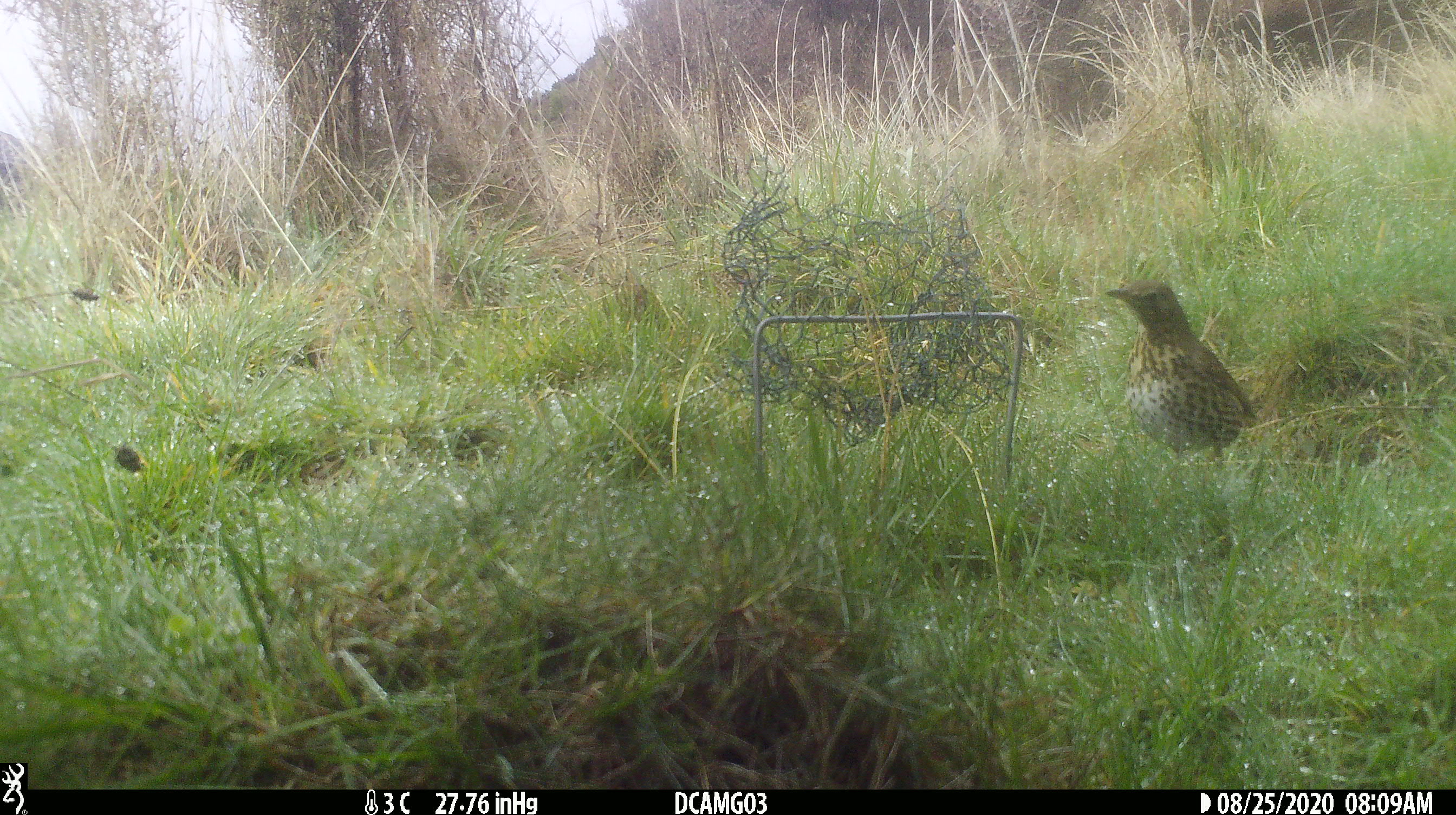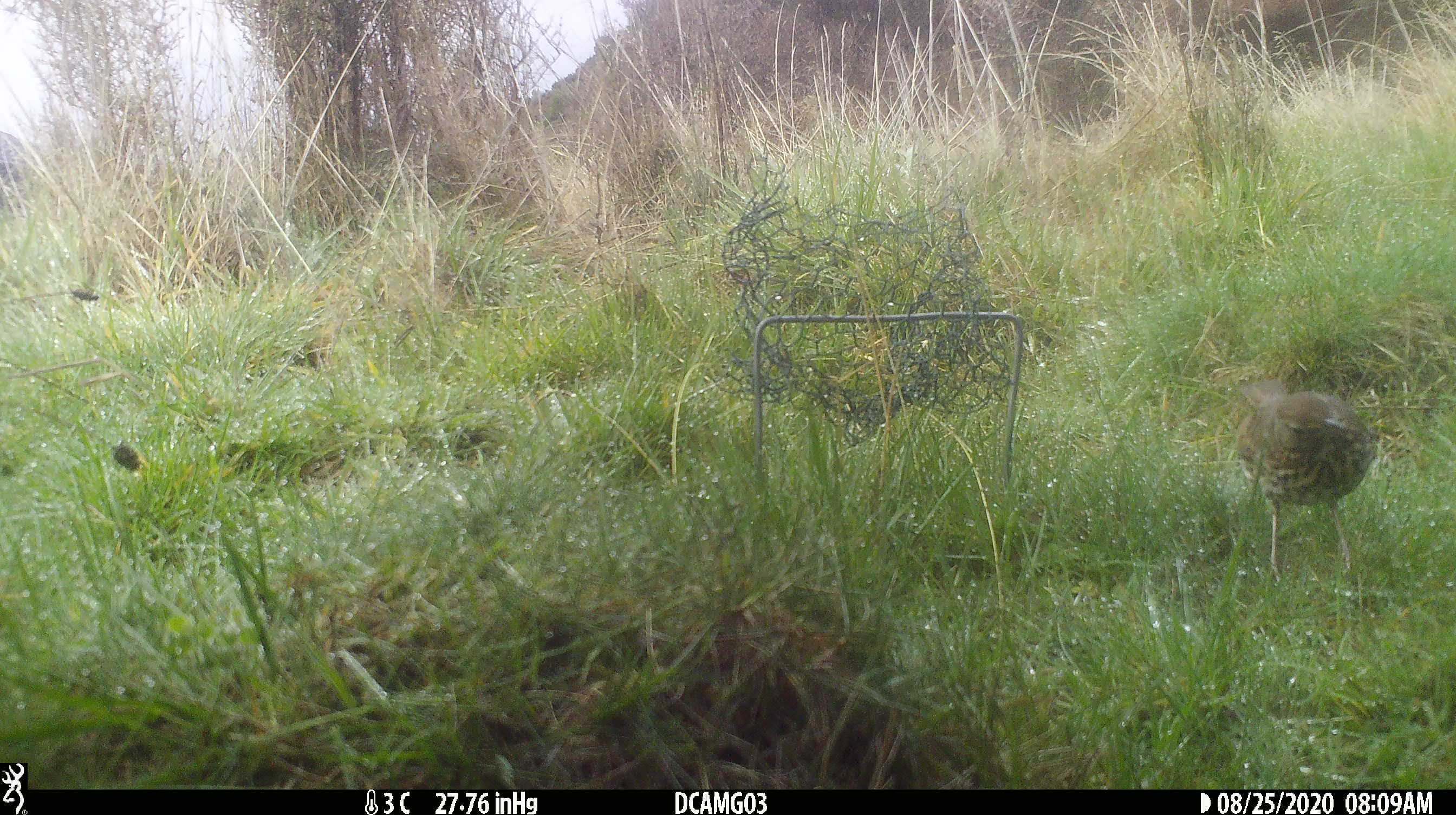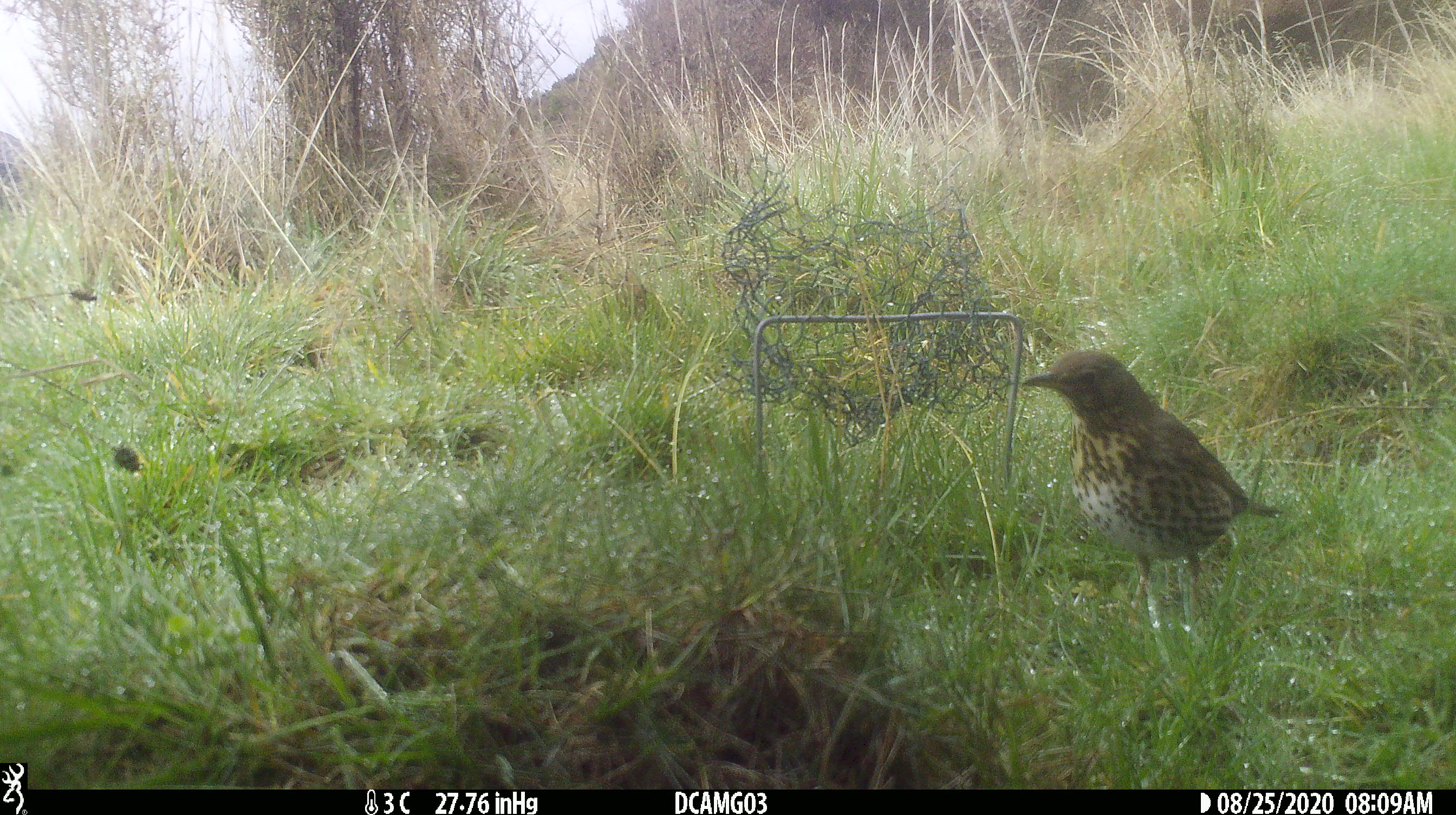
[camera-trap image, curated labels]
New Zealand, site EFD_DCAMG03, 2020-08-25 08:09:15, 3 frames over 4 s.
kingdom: Animalia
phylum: Chordata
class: Aves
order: Passeriformes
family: Turdidae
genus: Turdus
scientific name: Turdus philomelos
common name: song thrush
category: thrush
Thrush (song thrush) (Turdus philomelos).